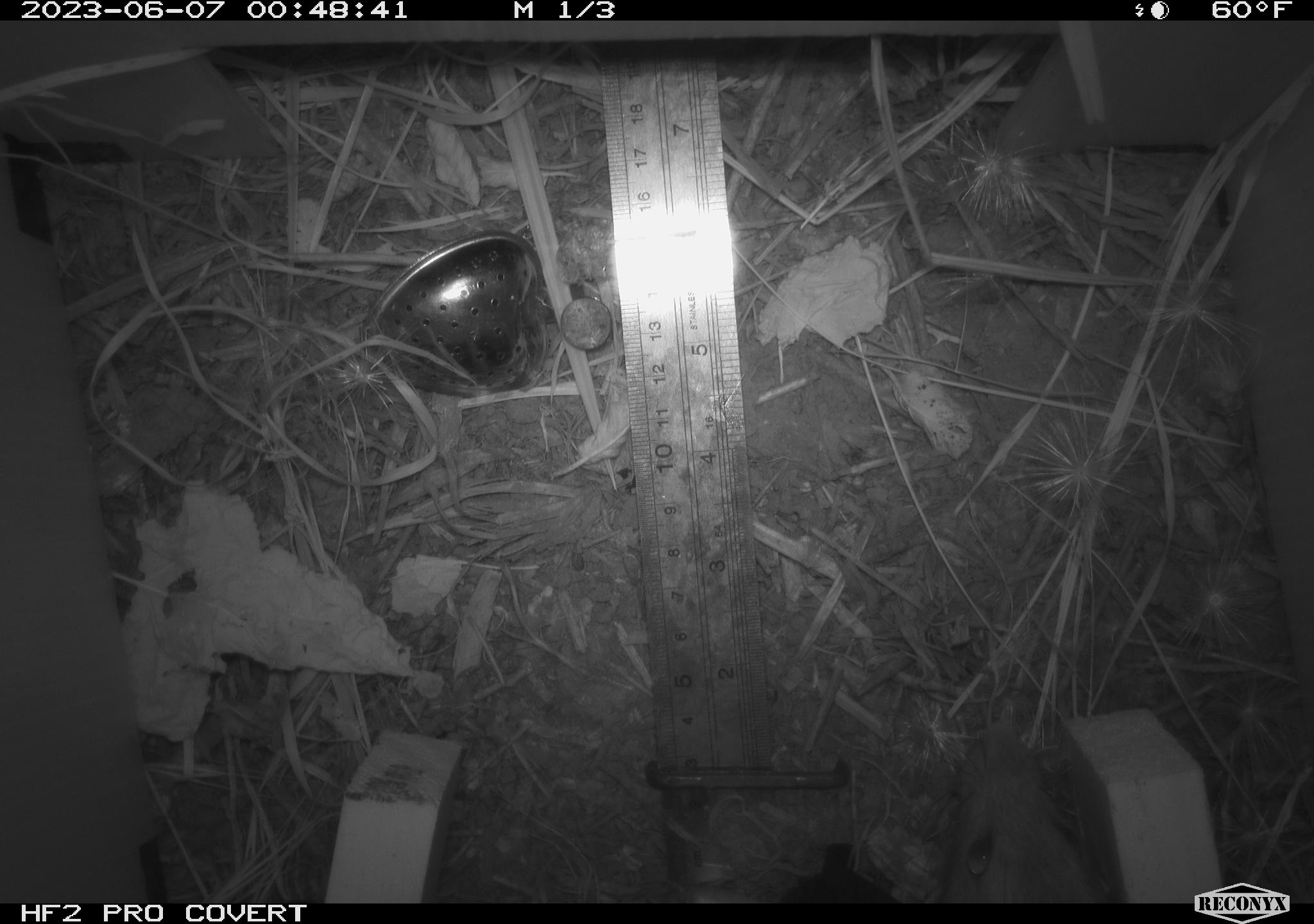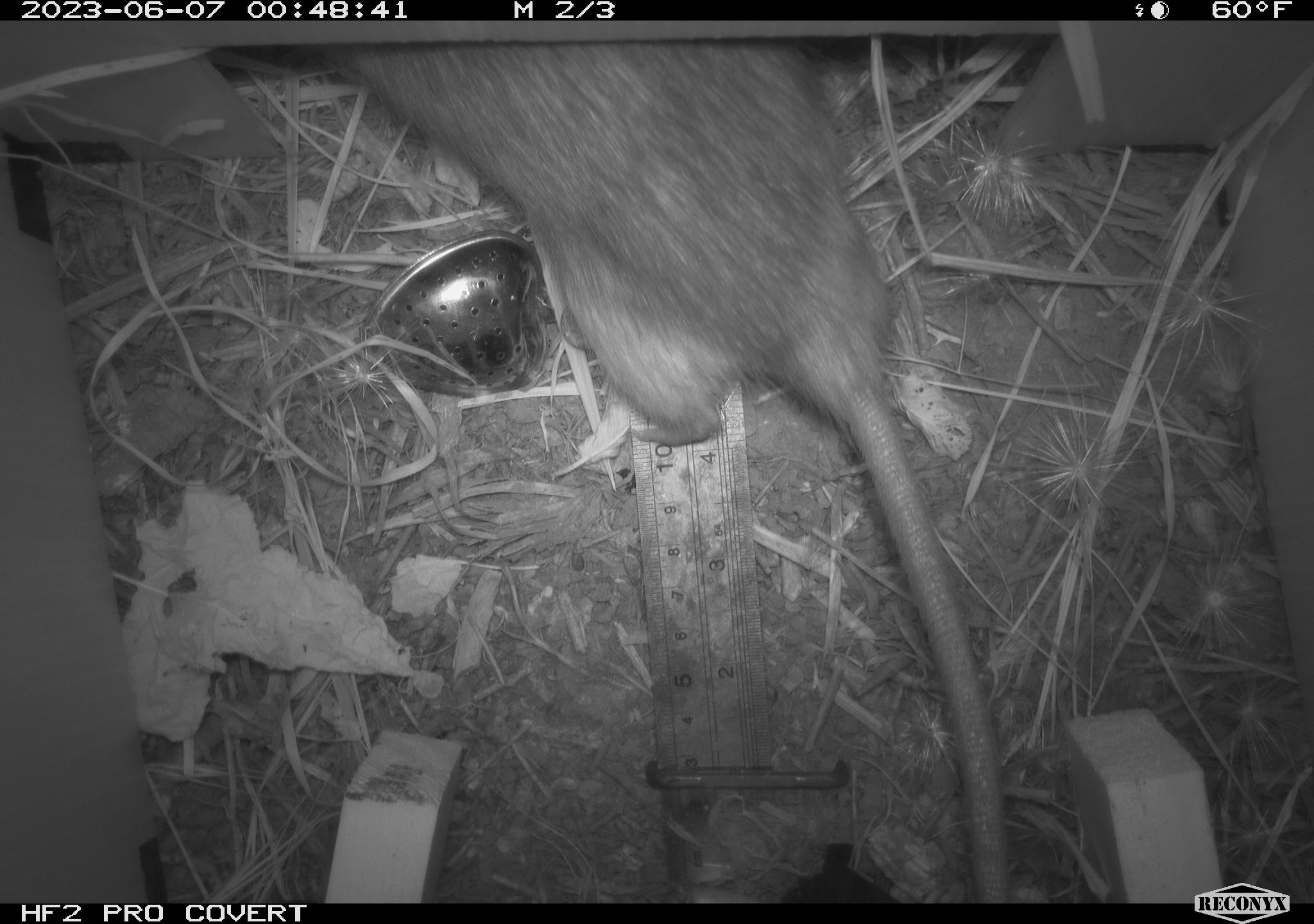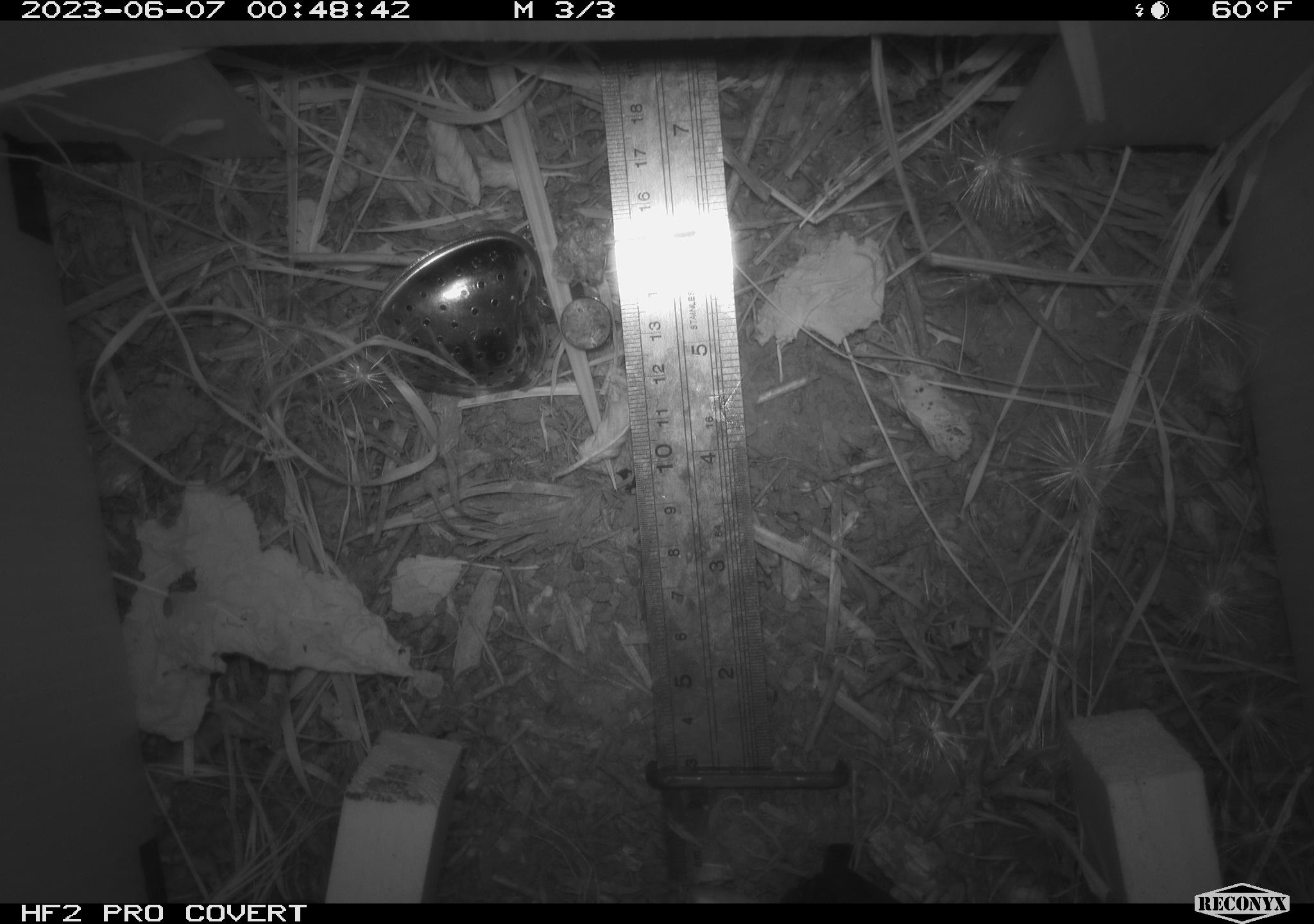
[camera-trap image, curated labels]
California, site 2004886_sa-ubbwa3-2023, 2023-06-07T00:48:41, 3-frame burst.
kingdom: Animalia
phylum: Chordata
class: Mammalia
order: Rodentia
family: Muridae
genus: Rattus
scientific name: Rattus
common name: rat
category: rattus species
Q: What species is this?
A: Rattus species (rat) (Rattus).